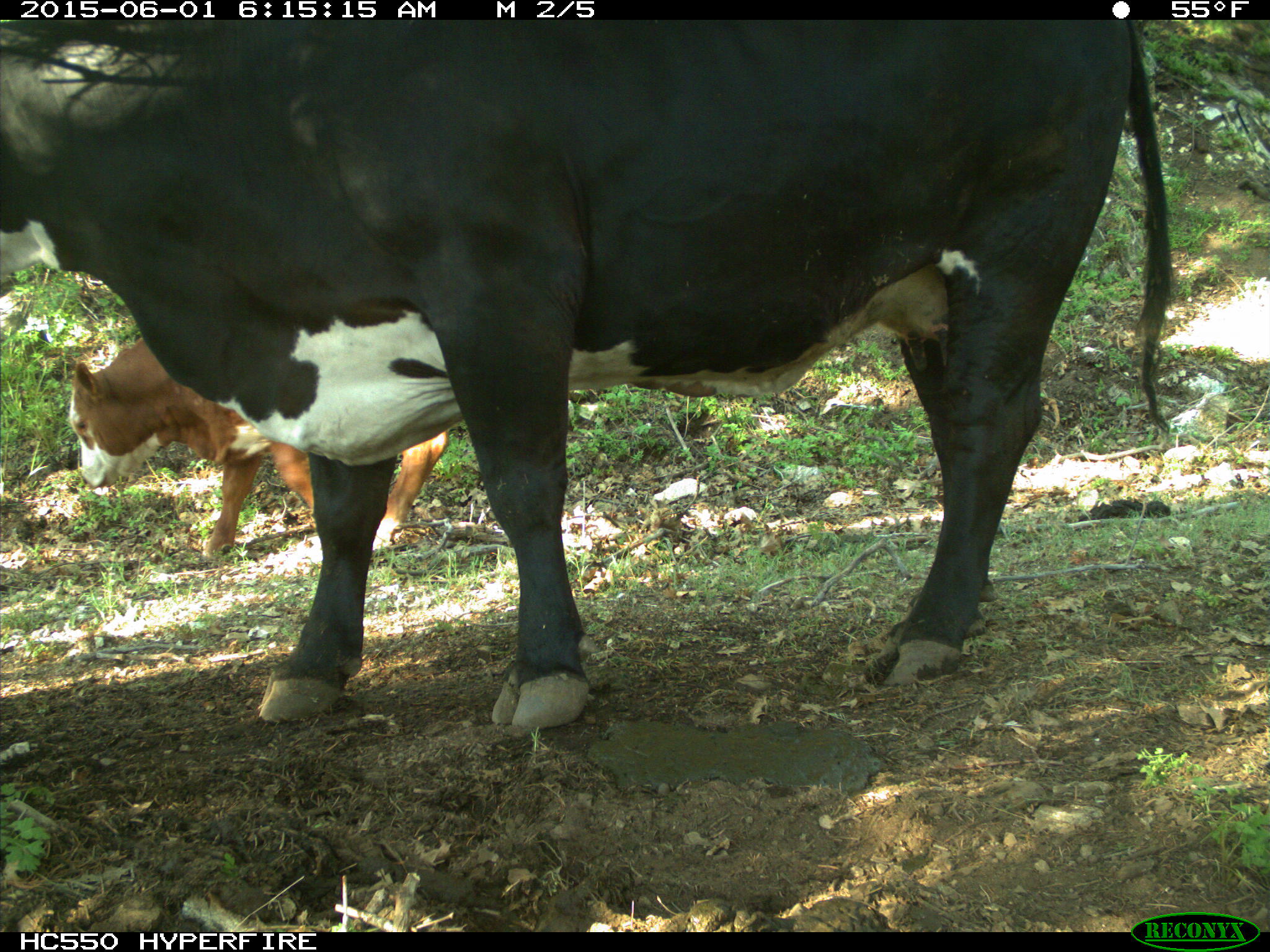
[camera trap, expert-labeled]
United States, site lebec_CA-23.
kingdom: Animalia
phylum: Chordata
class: Mammalia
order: Artiodactyla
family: Bovidae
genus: Bos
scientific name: Bos taurus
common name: domestic cow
Bos taurus (domestic cow).